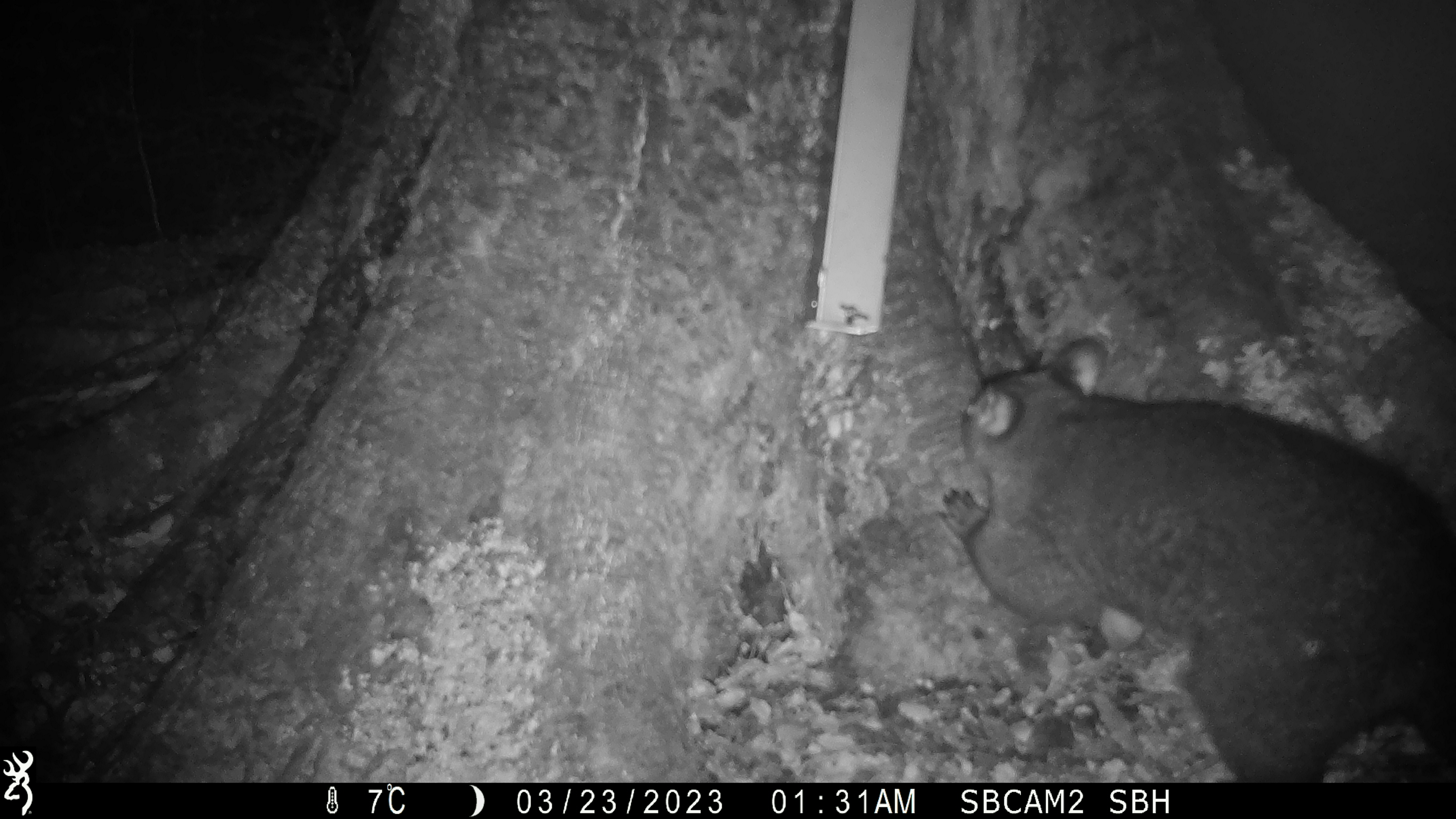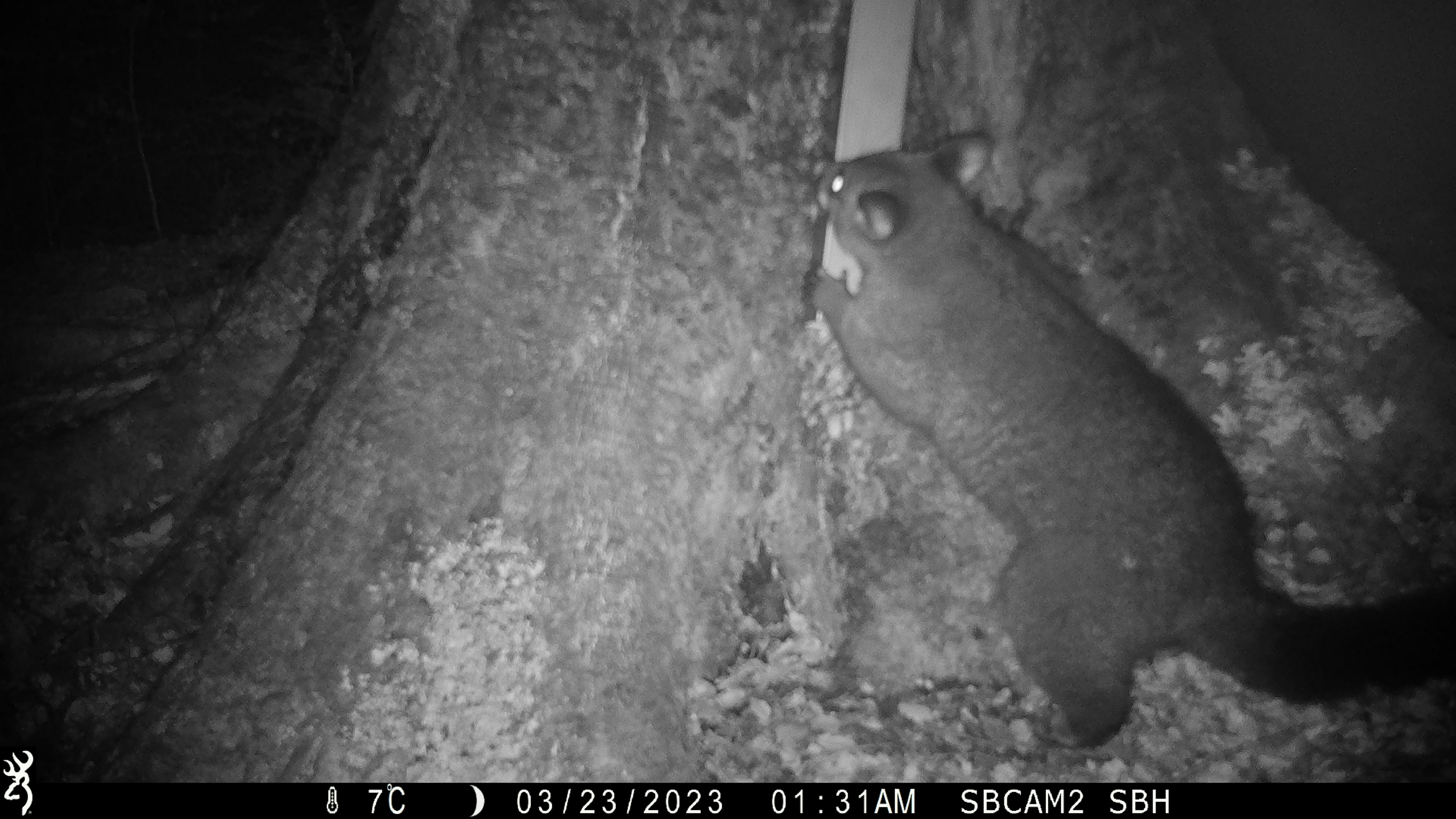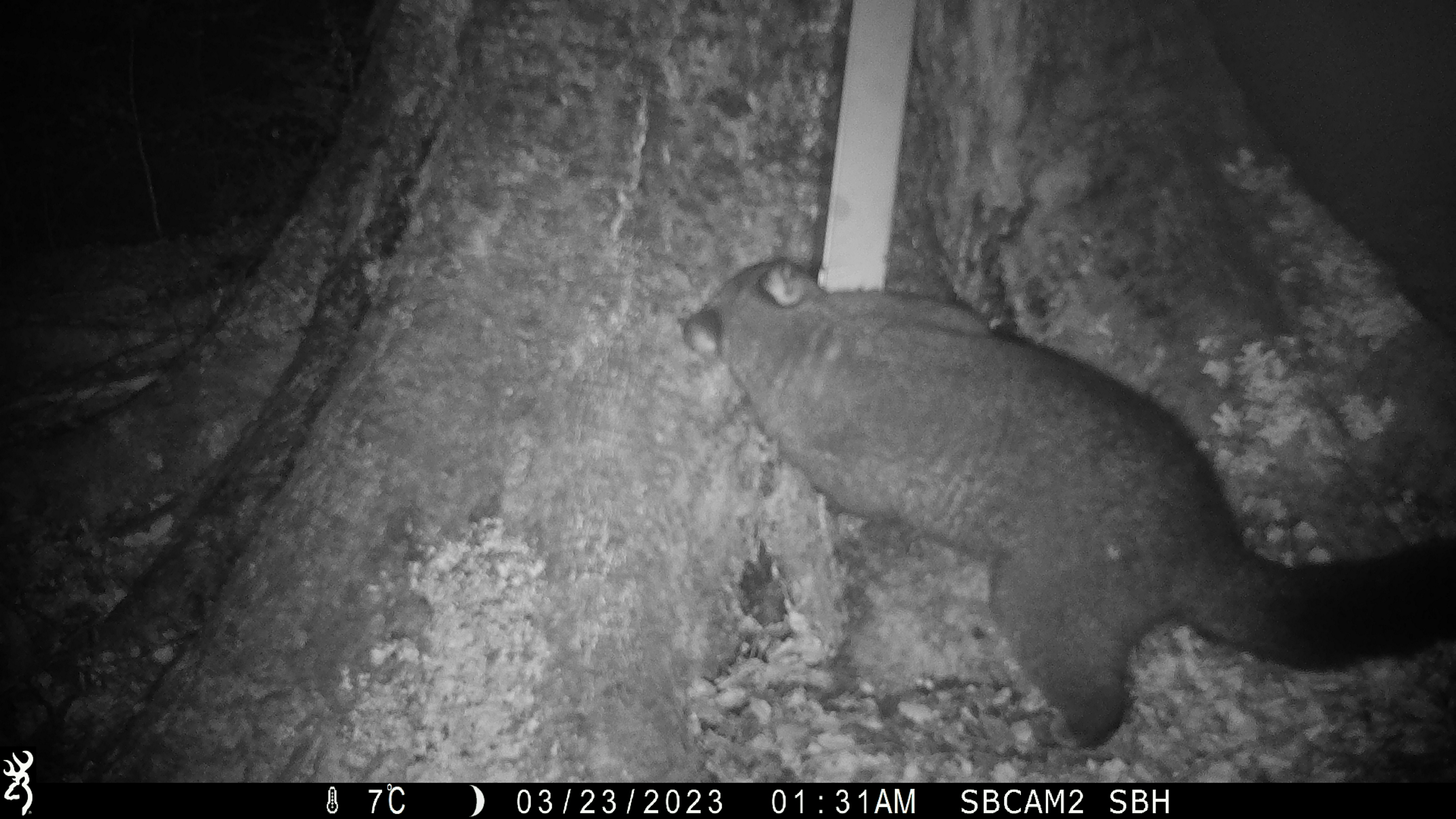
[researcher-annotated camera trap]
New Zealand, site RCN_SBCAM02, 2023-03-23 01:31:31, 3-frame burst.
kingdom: Animalia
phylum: Chordata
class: Mammalia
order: Diprotodontia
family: Phalangeridae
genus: Trichosurus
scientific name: Trichosurus vulpecula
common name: common brushtail possum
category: possum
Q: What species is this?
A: Possum (common brushtail possum) (Trichosurus vulpecula).